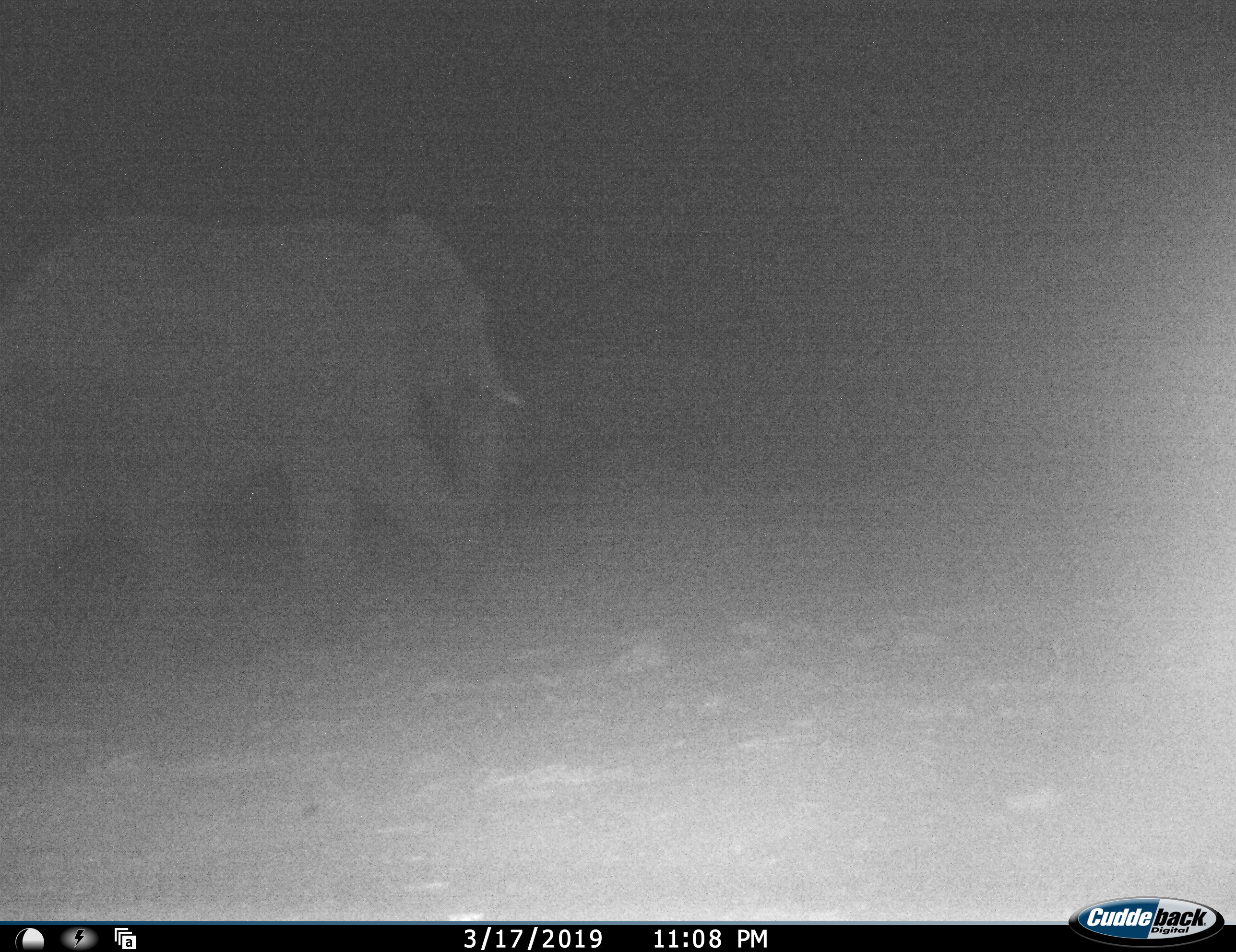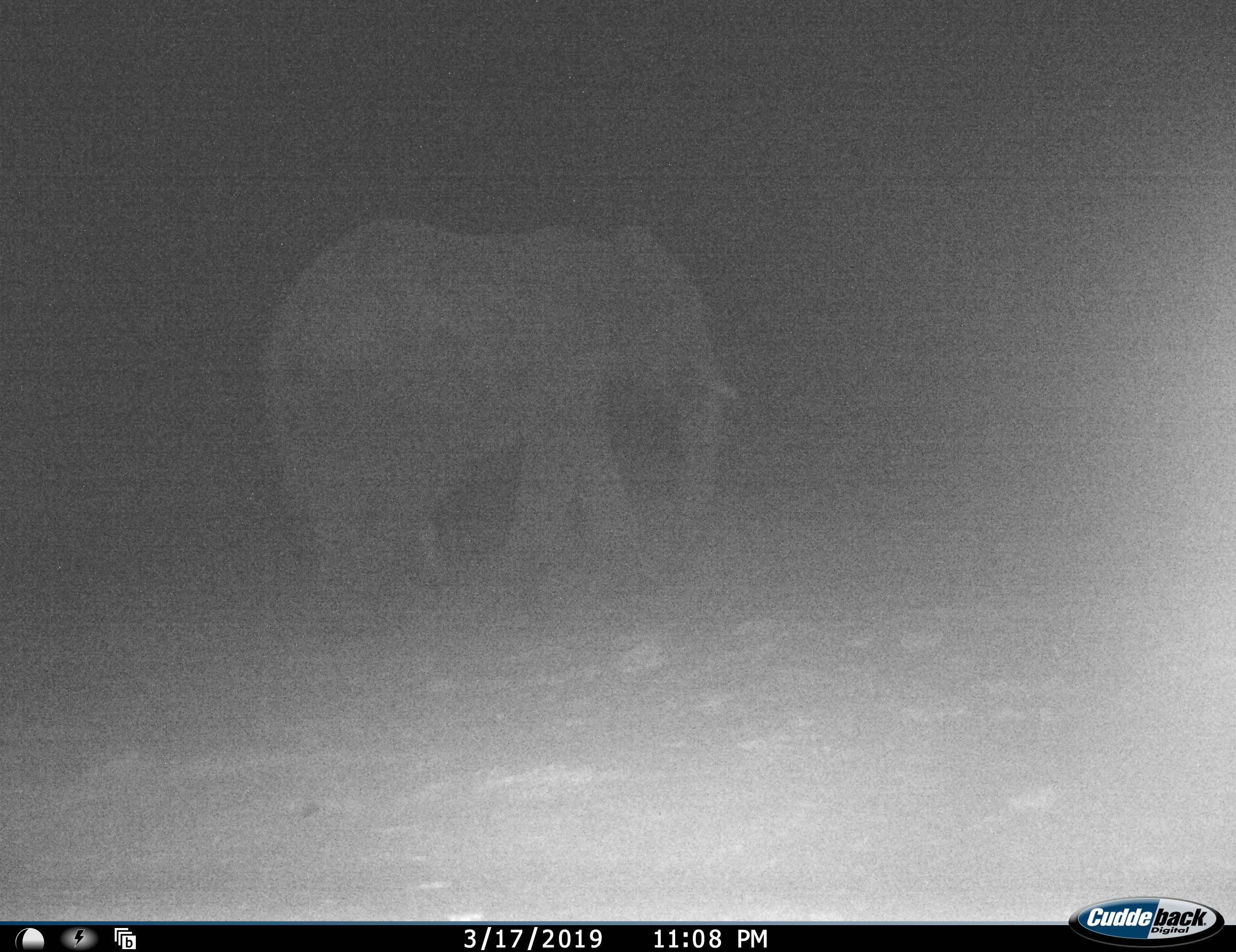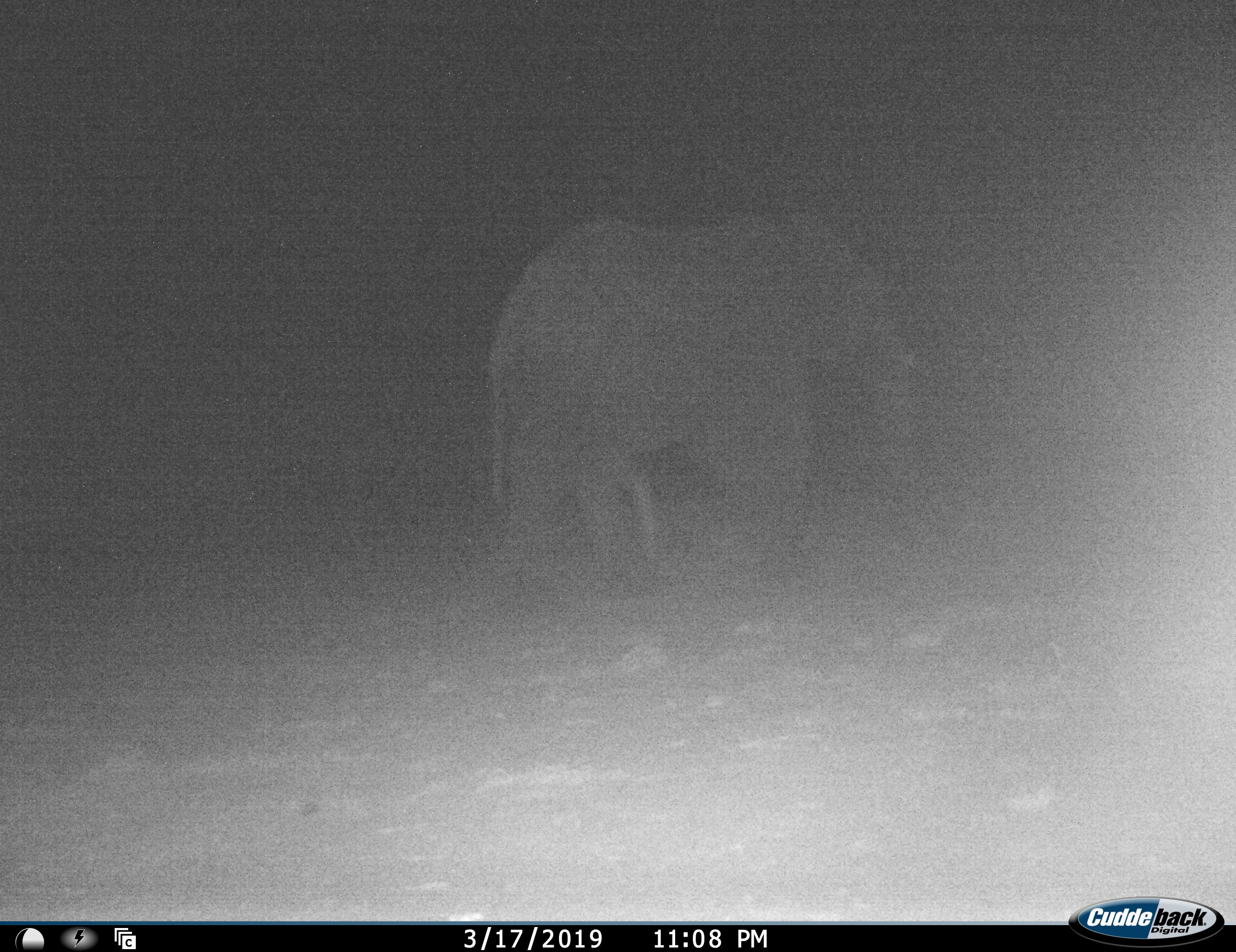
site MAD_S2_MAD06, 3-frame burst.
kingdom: Animalia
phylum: Chordata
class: Mammalia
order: Proboscidea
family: Elephantidae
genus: Loxodonta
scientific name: Loxodonta africana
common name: african bush elephant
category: elephant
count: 1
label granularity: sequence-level